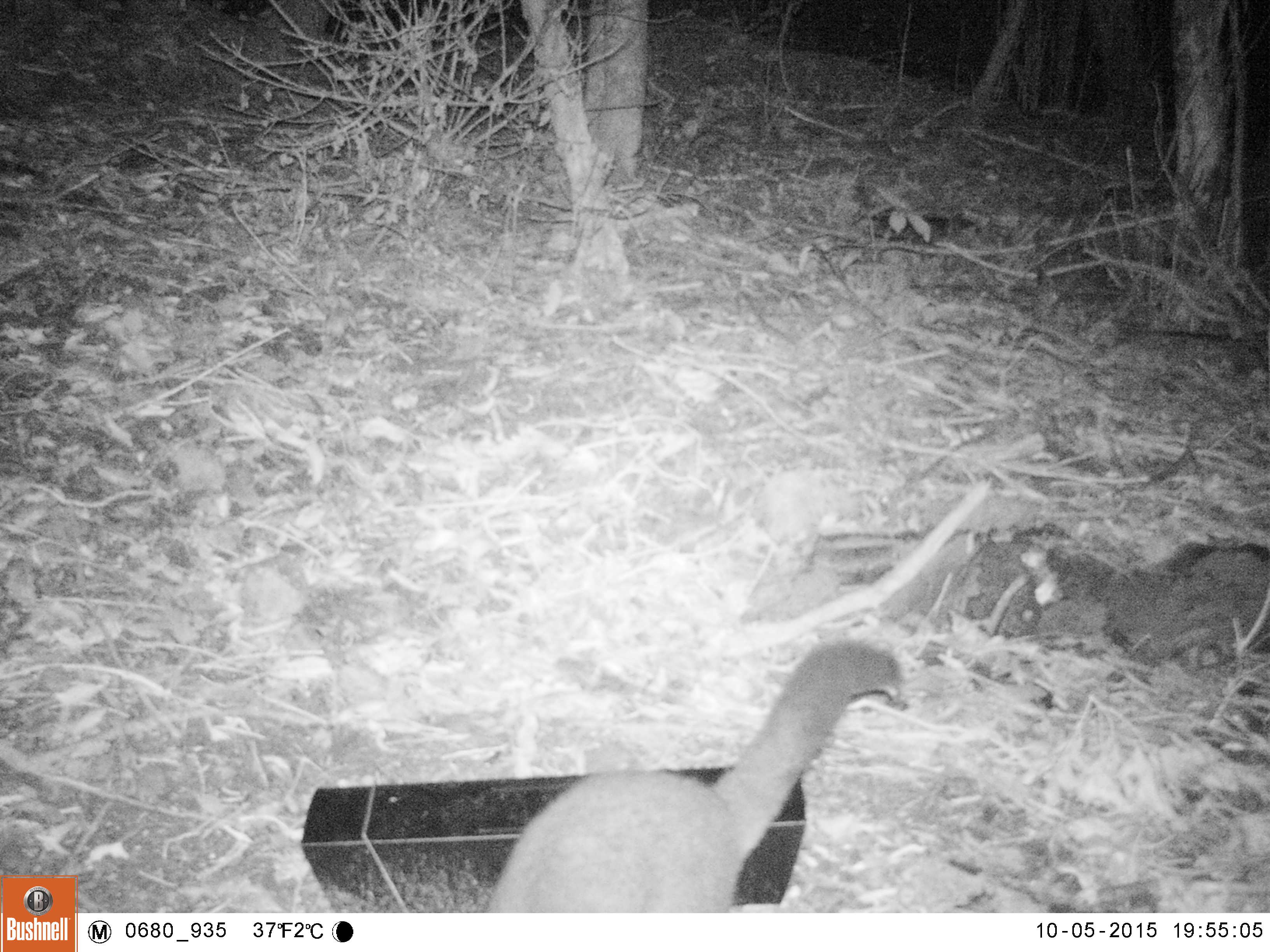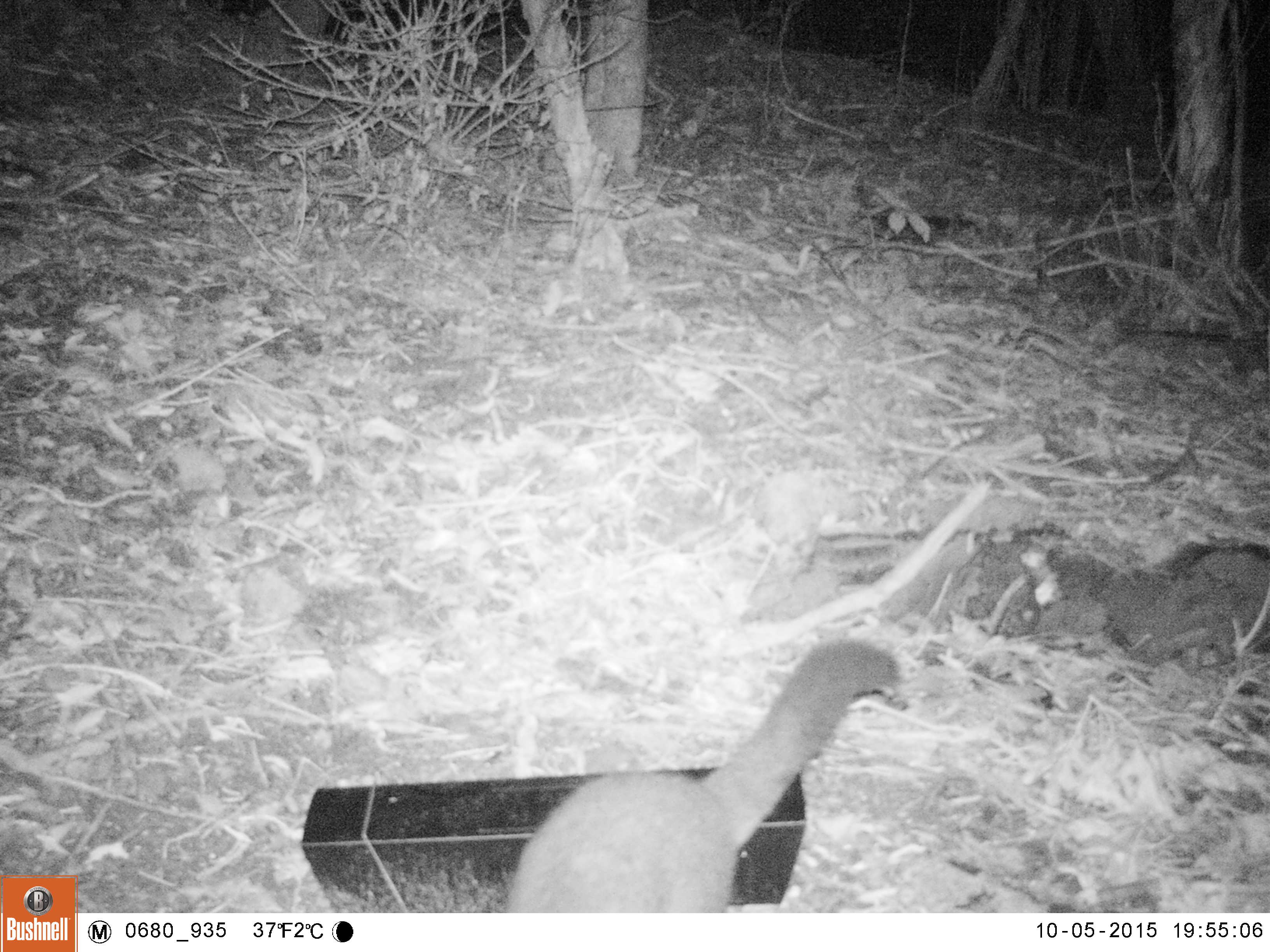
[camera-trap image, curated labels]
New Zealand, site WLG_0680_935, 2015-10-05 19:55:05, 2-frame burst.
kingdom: Animalia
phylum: Chordata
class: Mammalia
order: Diprotodontia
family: Phalangeridae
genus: Trichosurus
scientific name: Trichosurus vulpecula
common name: common brushtail possum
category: possum